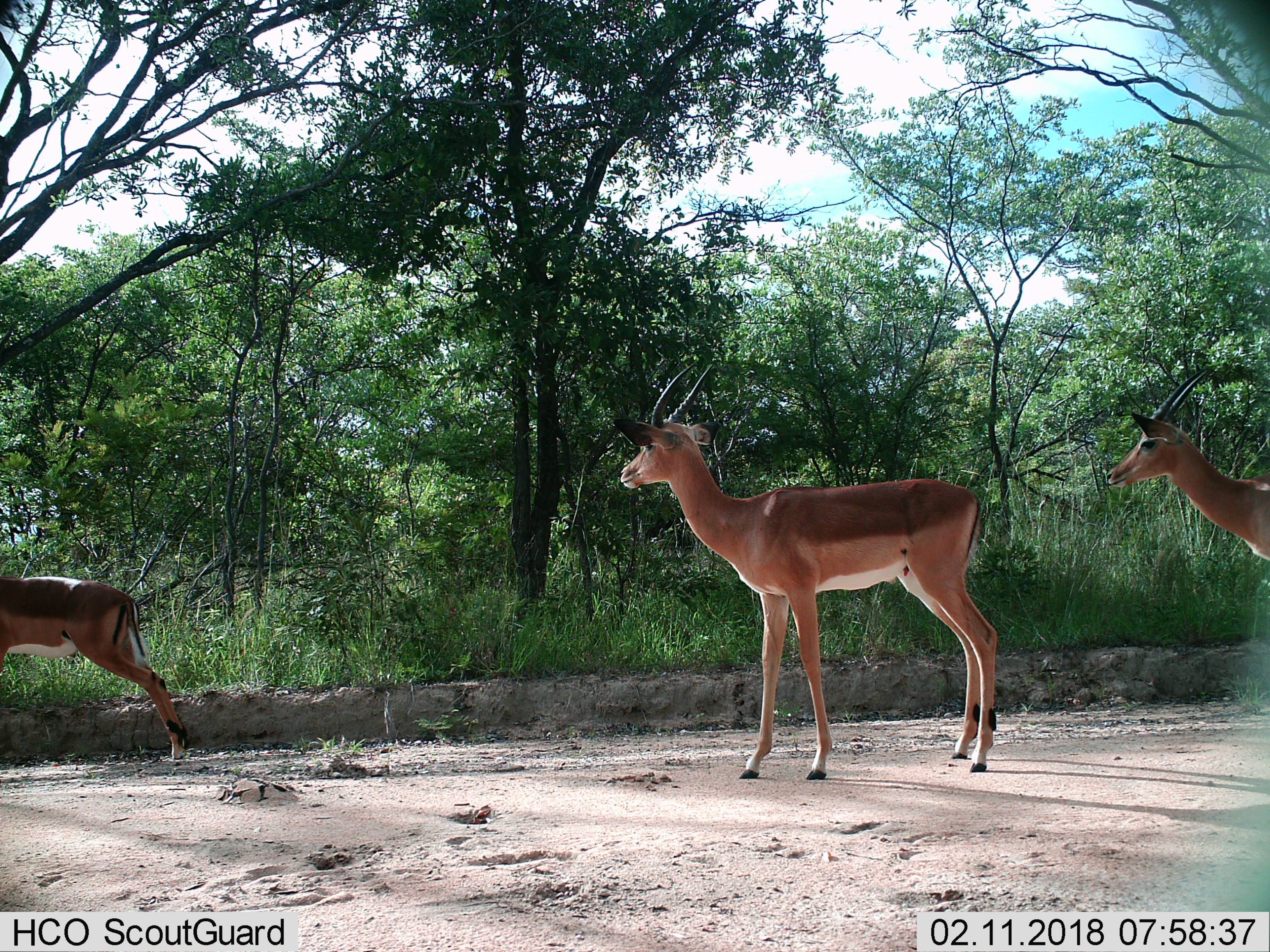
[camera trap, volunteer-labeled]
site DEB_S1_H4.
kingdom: Animalia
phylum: Chordata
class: Mammalia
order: Artiodactyla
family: Bovidae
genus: Aepyceros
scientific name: Aepyceros melampus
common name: impala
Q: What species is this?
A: Impala (Aepyceros melampus).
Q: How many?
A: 3.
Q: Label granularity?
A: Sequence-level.